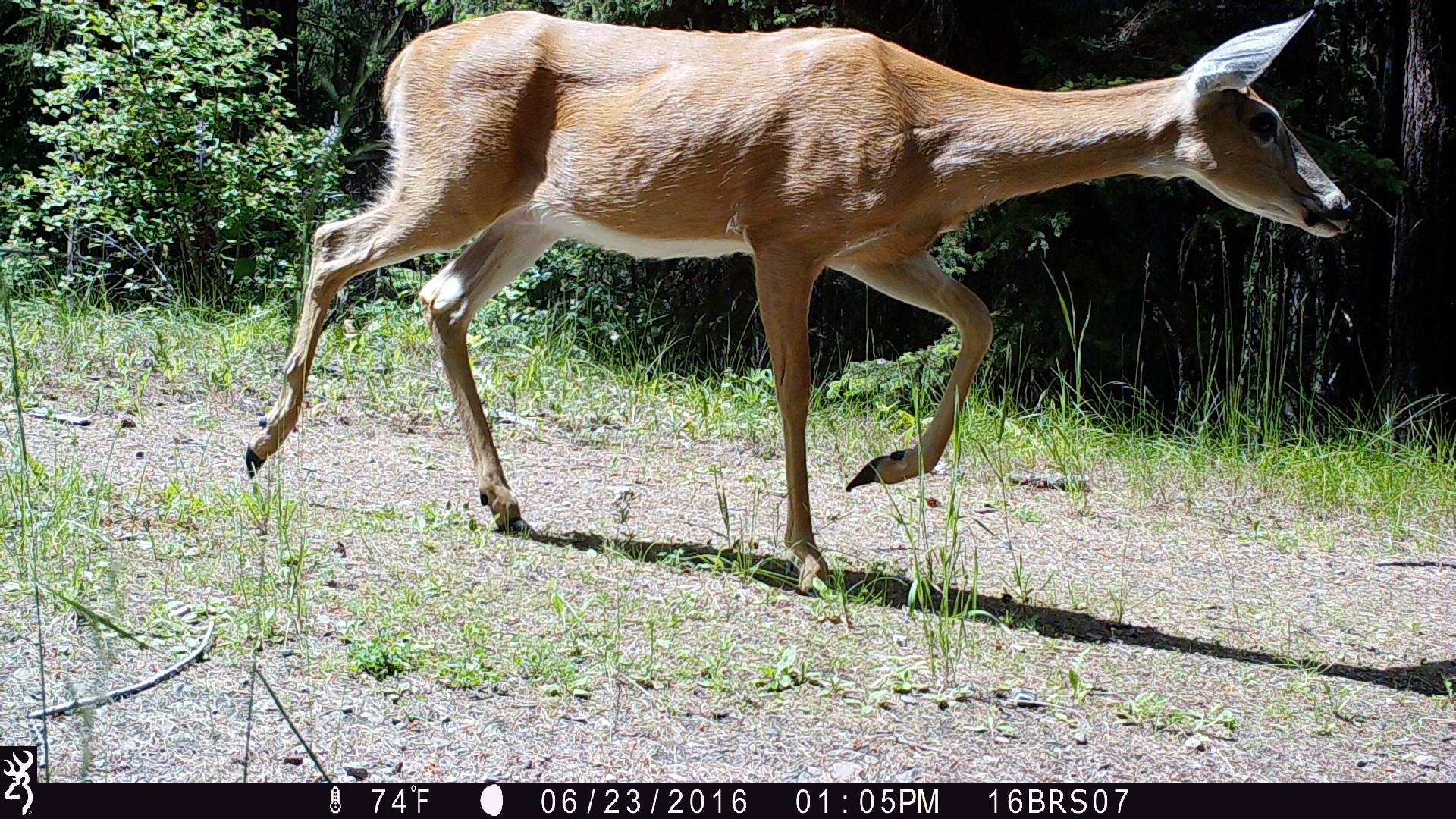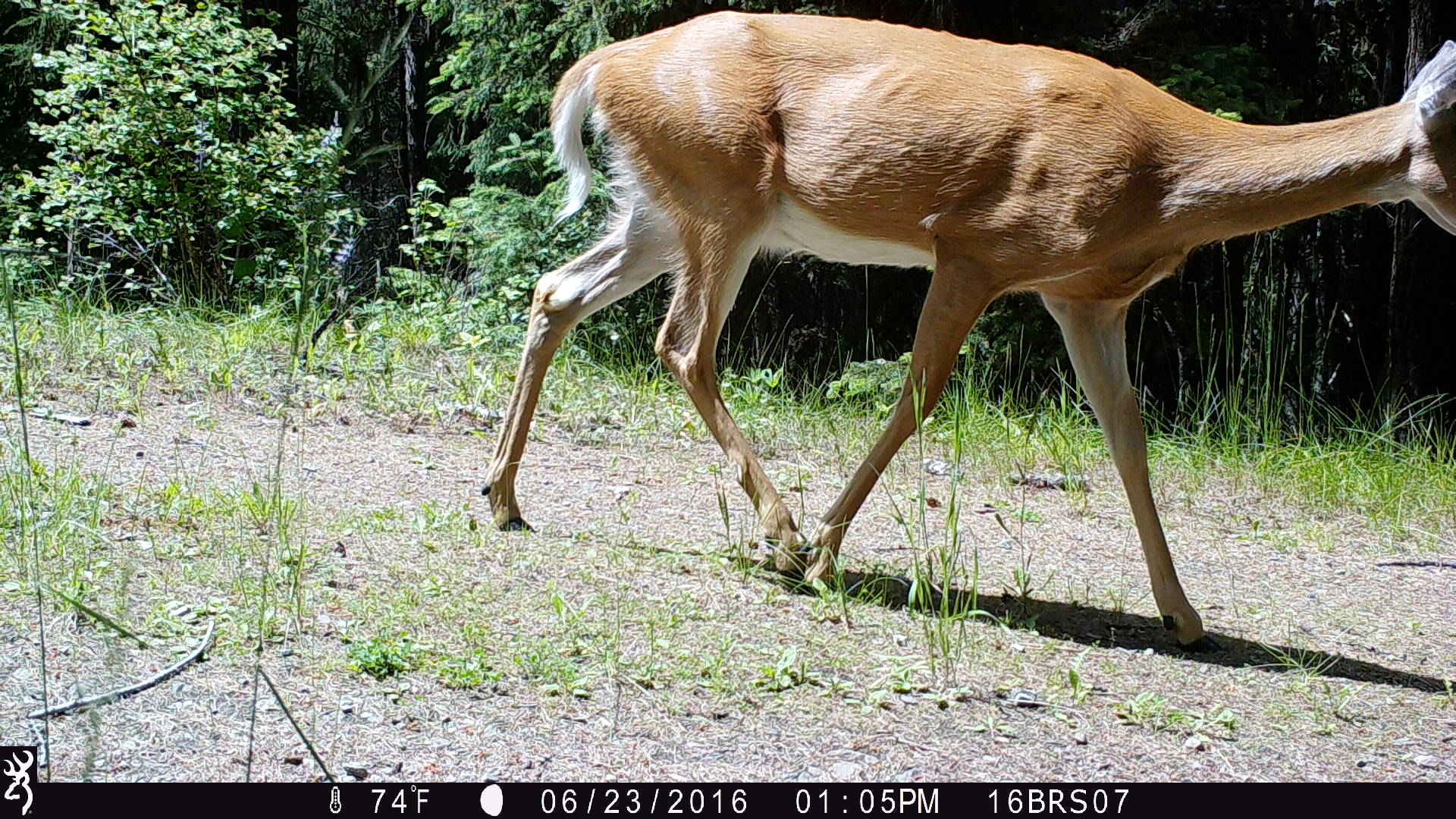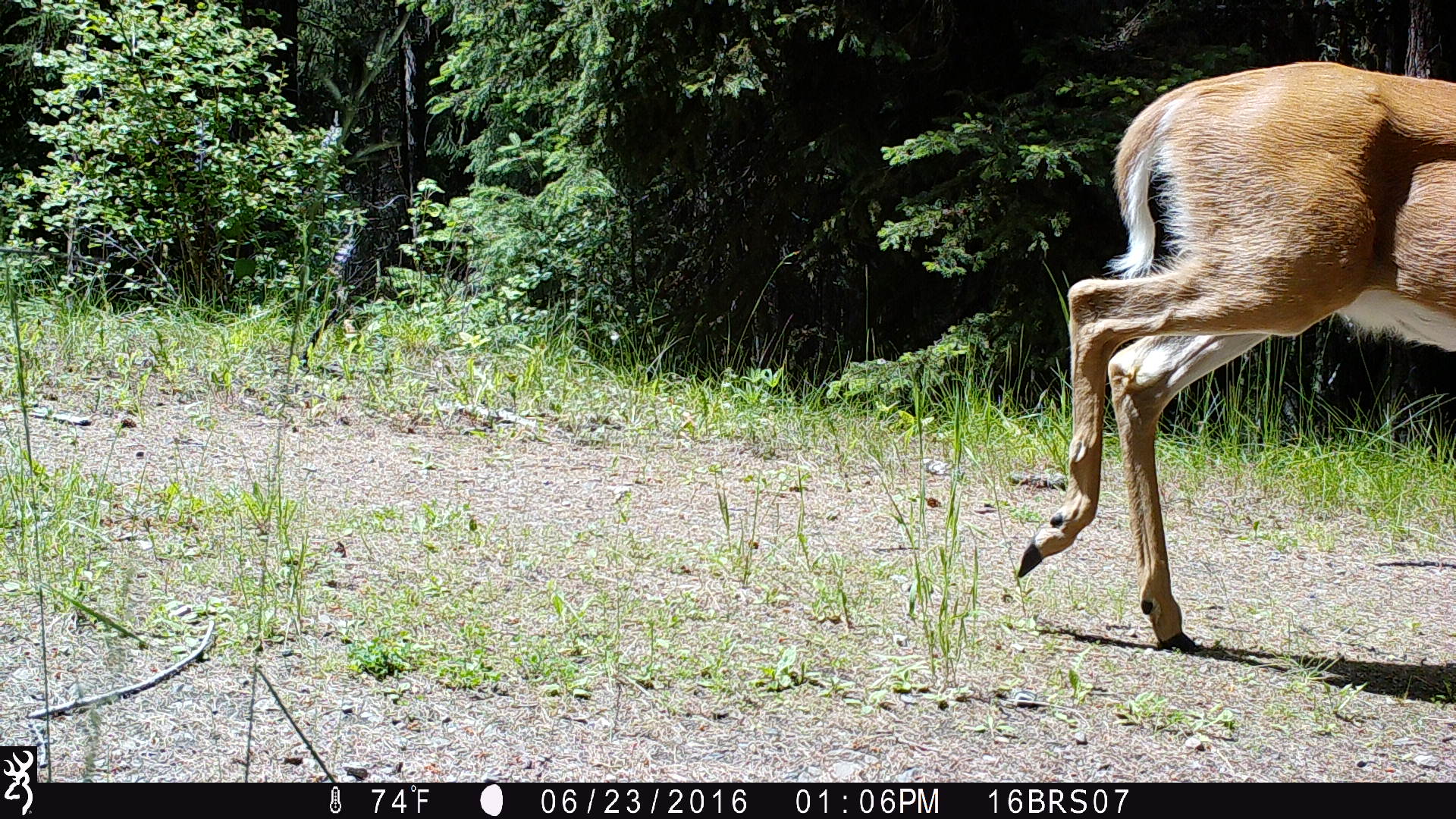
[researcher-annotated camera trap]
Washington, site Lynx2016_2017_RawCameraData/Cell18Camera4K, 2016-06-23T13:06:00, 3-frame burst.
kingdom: Animalia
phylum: Chordata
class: Mammalia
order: Artiodactyla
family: Cervidae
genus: Odocoileus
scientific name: Odocoileus virginianus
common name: white-tailed deer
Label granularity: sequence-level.